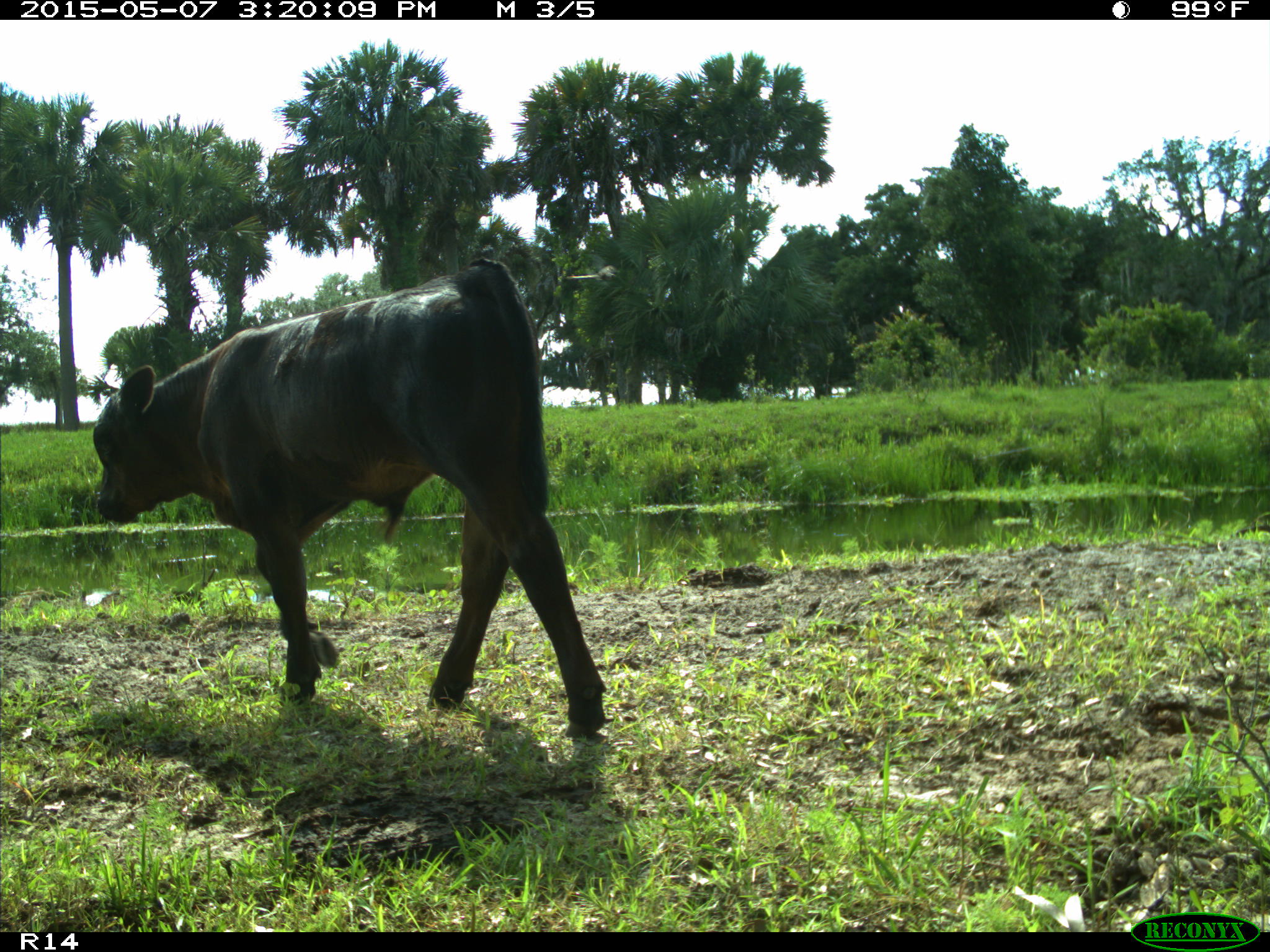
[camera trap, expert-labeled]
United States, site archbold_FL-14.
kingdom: Animalia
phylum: Chordata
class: Mammalia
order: Artiodactyla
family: Bovidae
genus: Bos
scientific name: Bos taurus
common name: domestic cow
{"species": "Bos taurus (domestic cow)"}